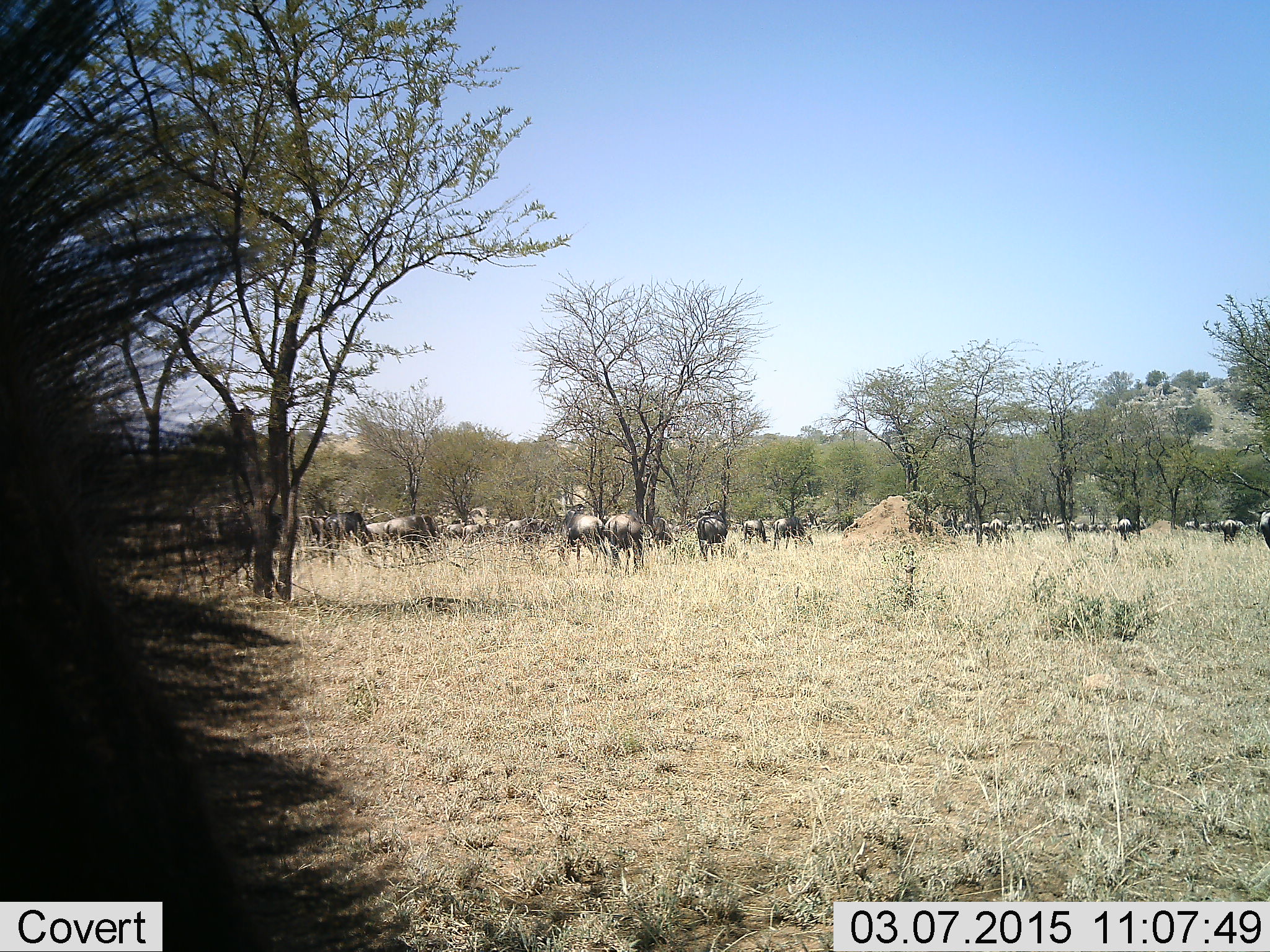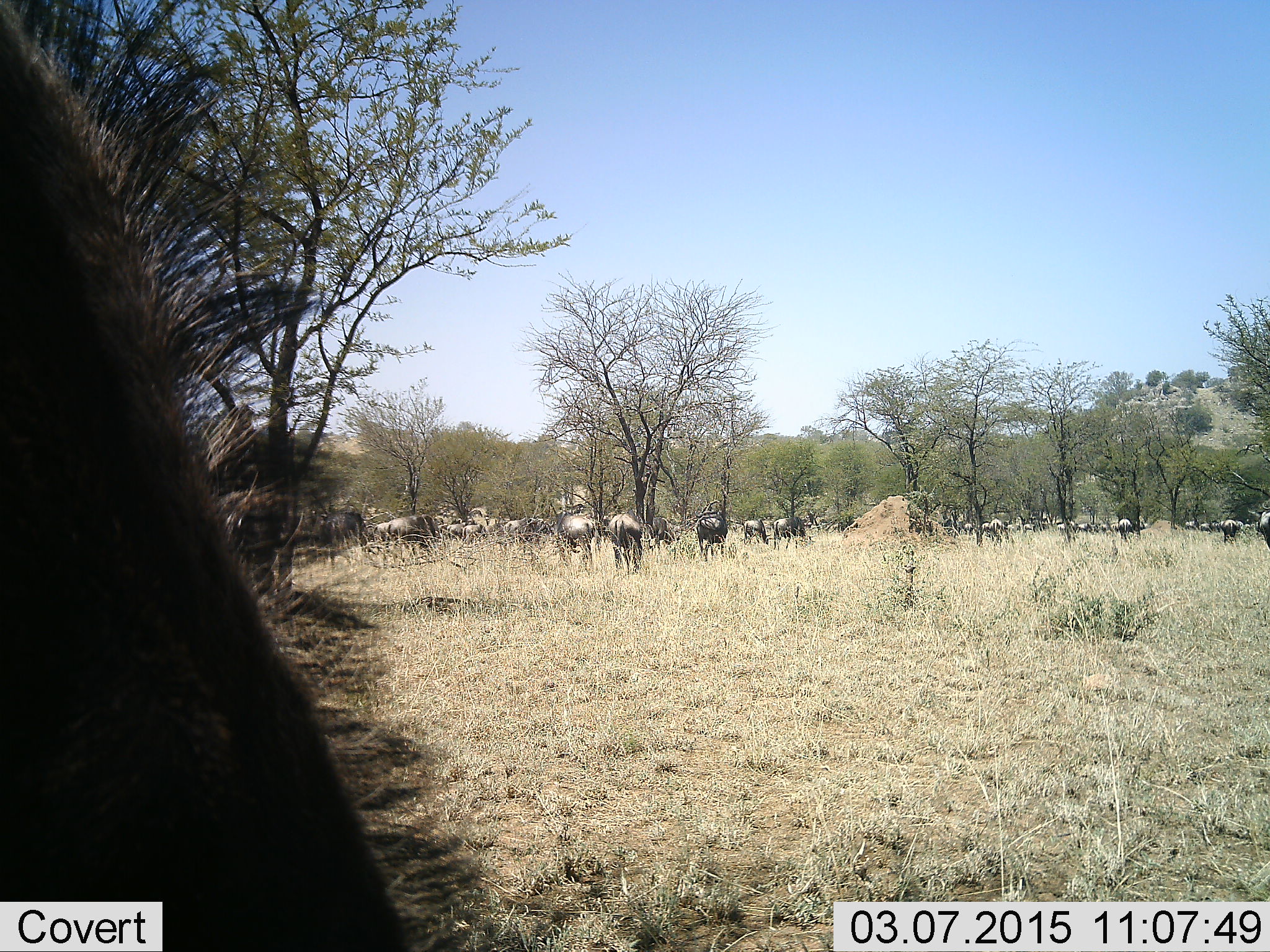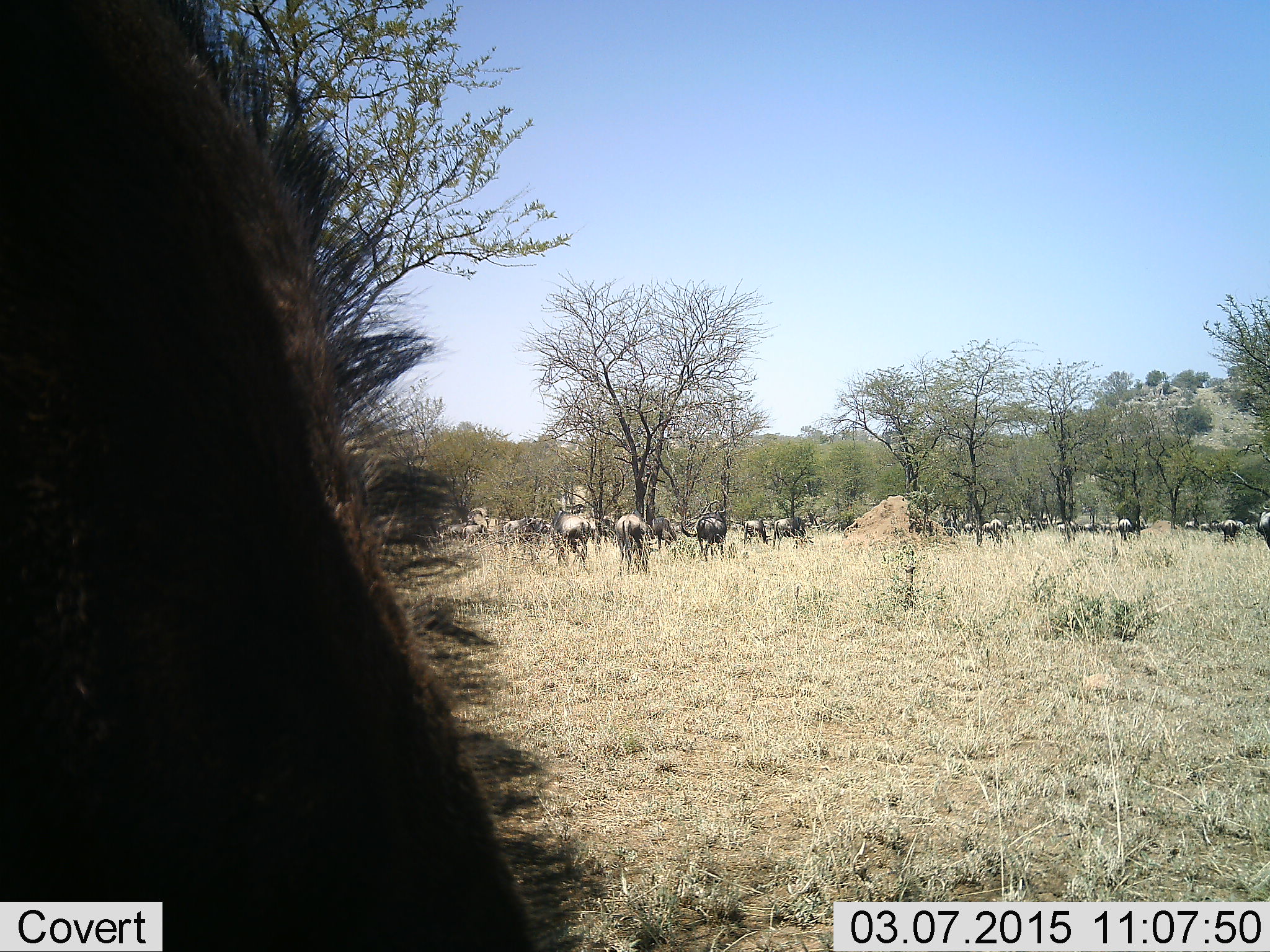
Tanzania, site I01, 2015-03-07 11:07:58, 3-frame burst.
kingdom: Animalia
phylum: Chordata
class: Mammalia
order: Artiodactyla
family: Bovidae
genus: Connochaetes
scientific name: Connochaetes taurinus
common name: blue wildebeest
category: wildebeest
Wildebeest (blue wildebeest) (Connochaetes taurinus), count 11-50. Behavior (volunteer vote fractions): standing 70%, resting 10%, moving 70%, interacting 20%. Young present (vote fraction): 0%. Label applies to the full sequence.